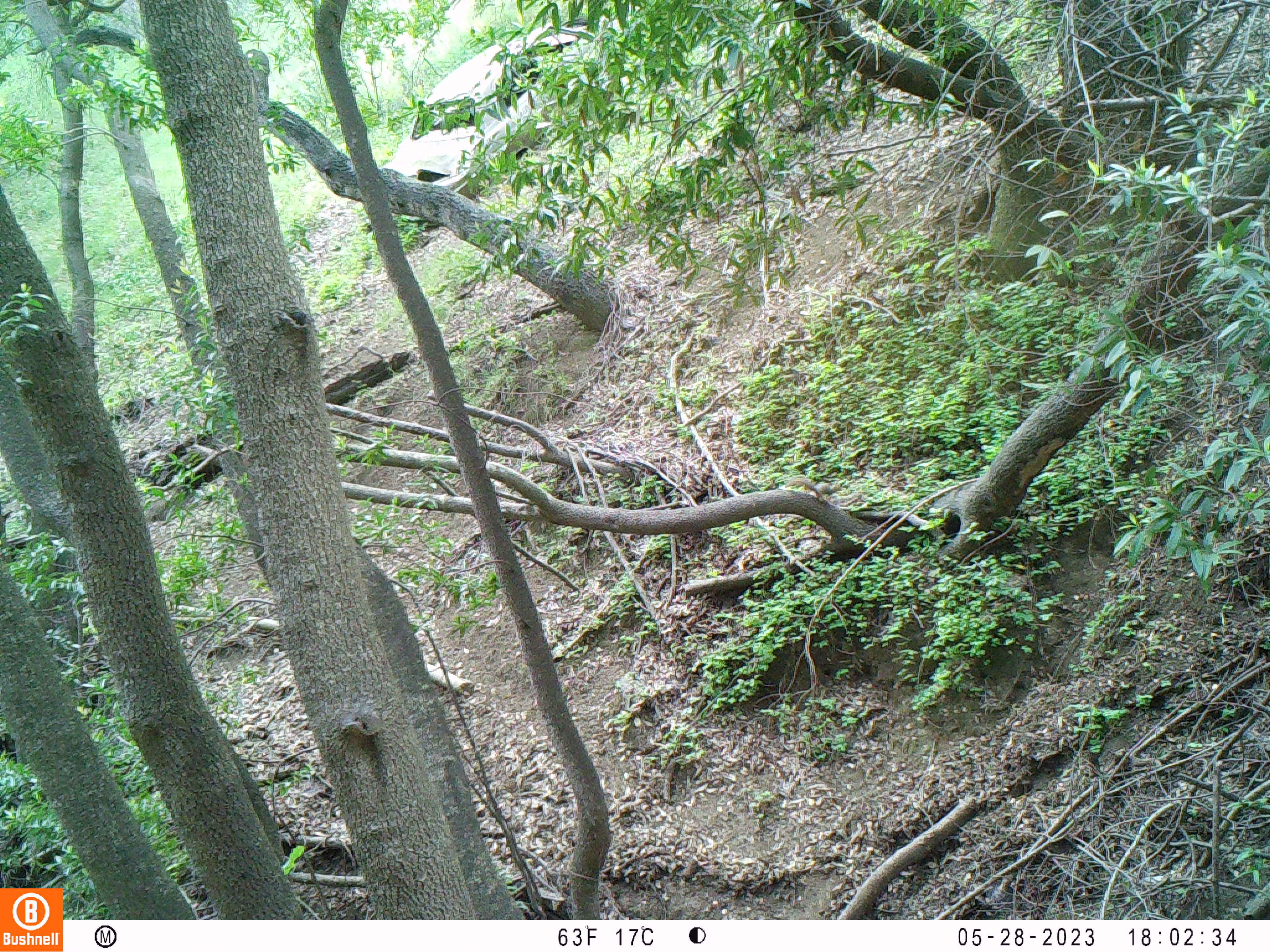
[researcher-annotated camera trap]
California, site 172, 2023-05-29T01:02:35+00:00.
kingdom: Animalia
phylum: Chordata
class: Mammalia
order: Rodentia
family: Sciuridae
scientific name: Sciuridae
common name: squirrel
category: unknown squirrel